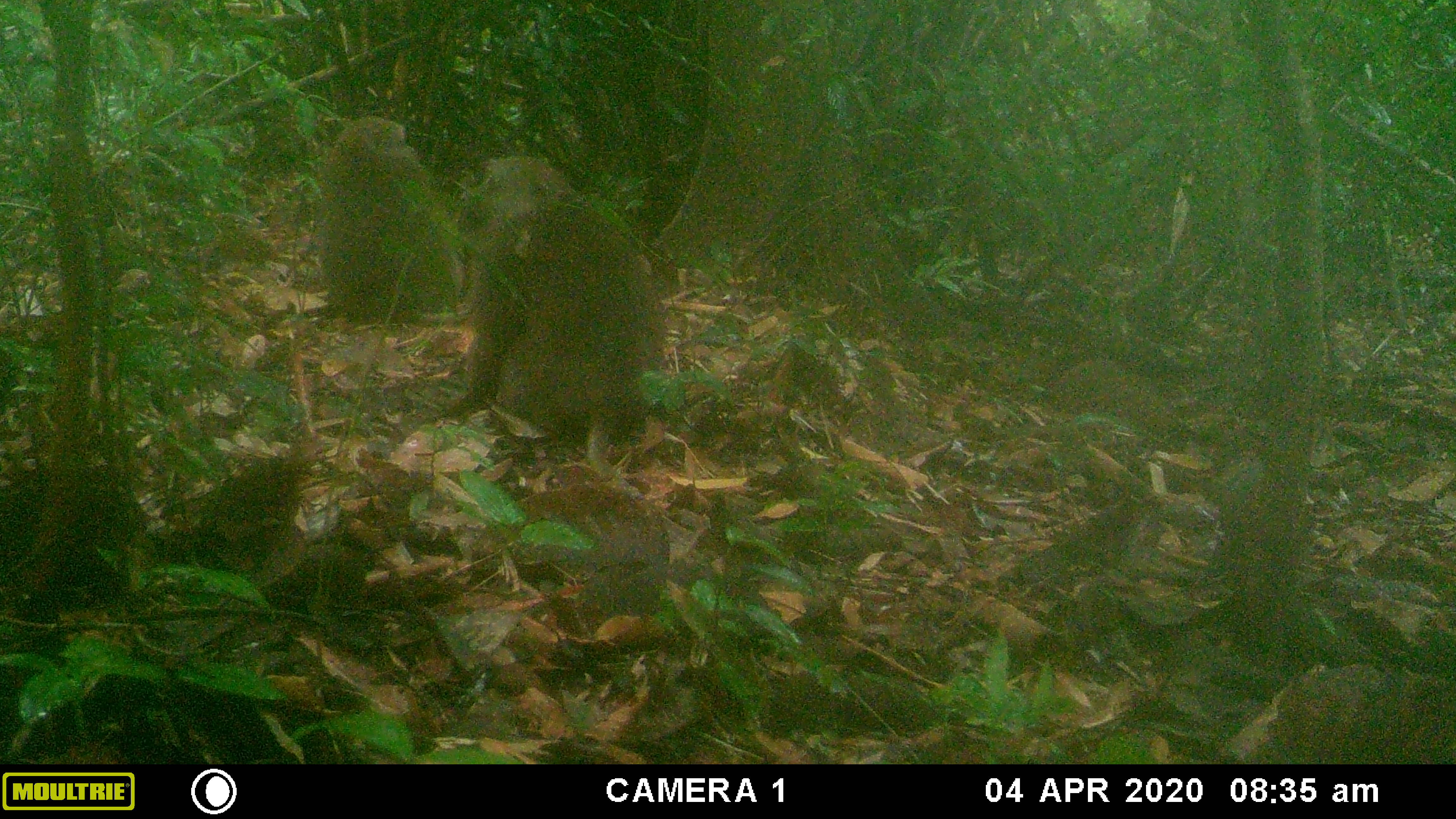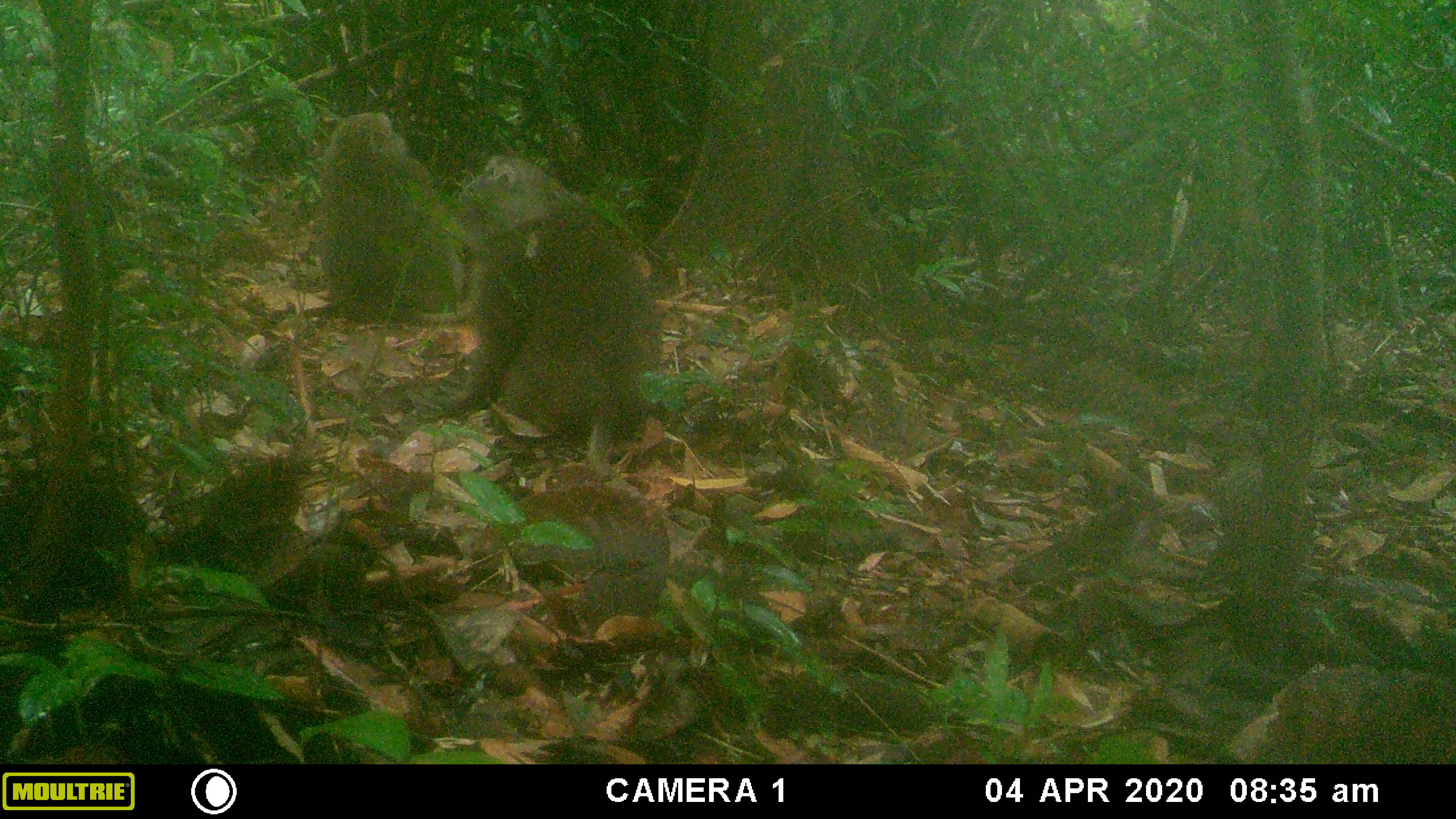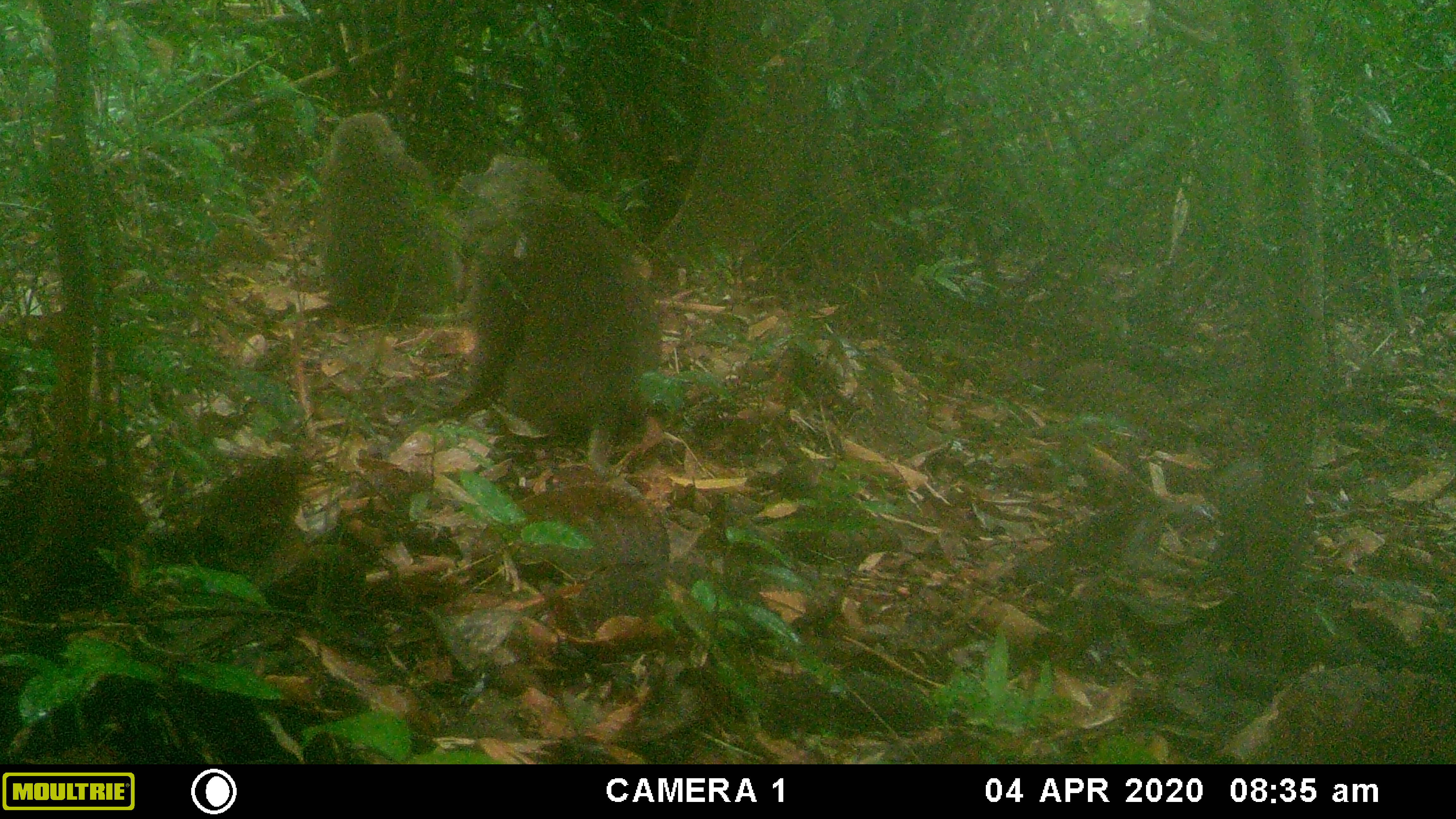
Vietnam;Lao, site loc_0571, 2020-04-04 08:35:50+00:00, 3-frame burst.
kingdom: Animalia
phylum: Chordata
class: Mammalia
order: Primates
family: Cercopithecidae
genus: Macaca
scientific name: Macaca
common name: macaques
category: assam or rhesus macaque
Assam or rhesus macaque (macaques) (Macaca). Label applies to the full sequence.